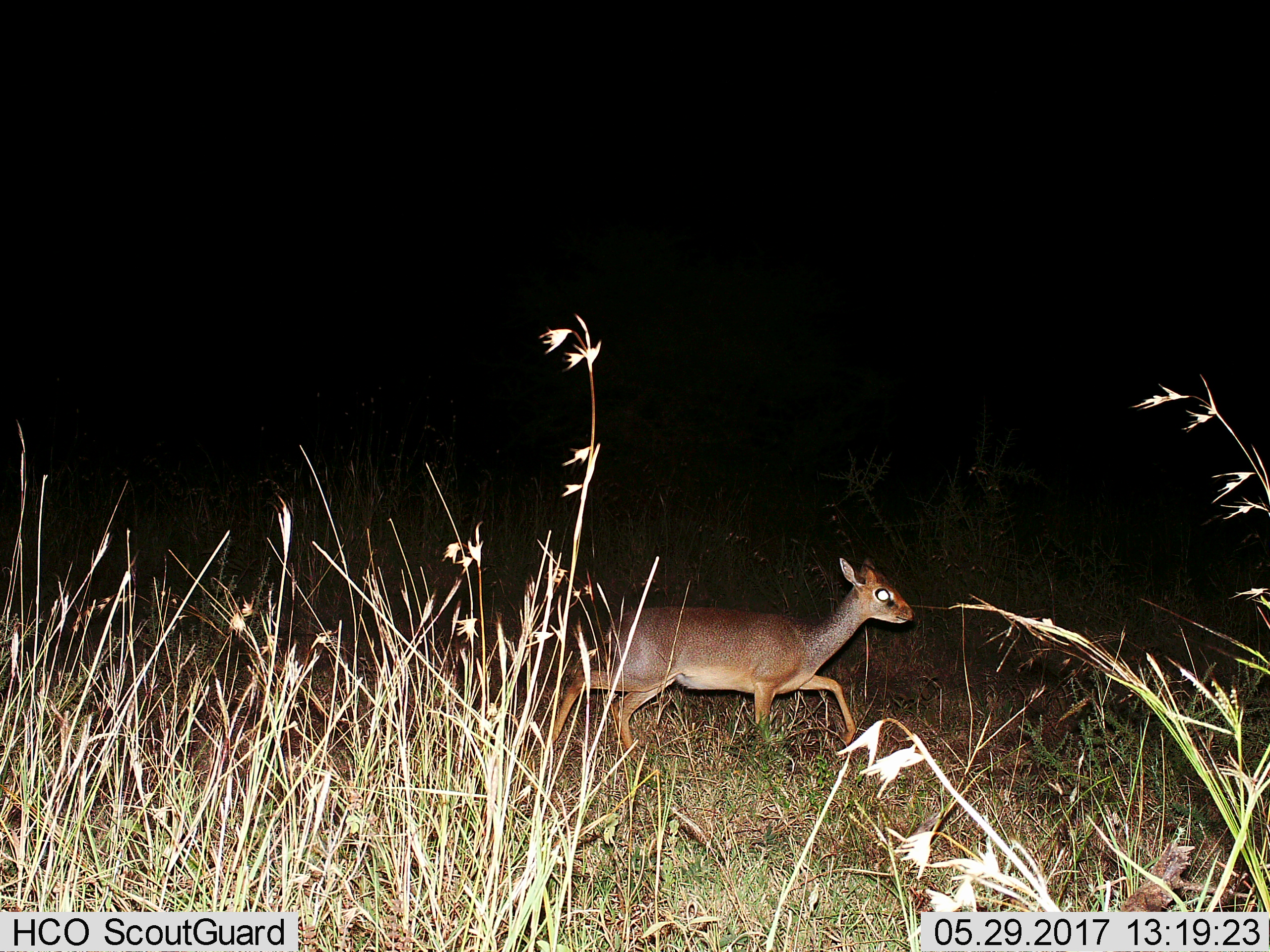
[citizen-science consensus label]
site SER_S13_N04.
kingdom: Animalia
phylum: Chordata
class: Mammalia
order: Artiodactyla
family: Bovidae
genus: Madoqua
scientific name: Madoqua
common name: dik-dik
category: dikdik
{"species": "dikdik (dik-dik) (Madoqua)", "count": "1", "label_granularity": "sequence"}